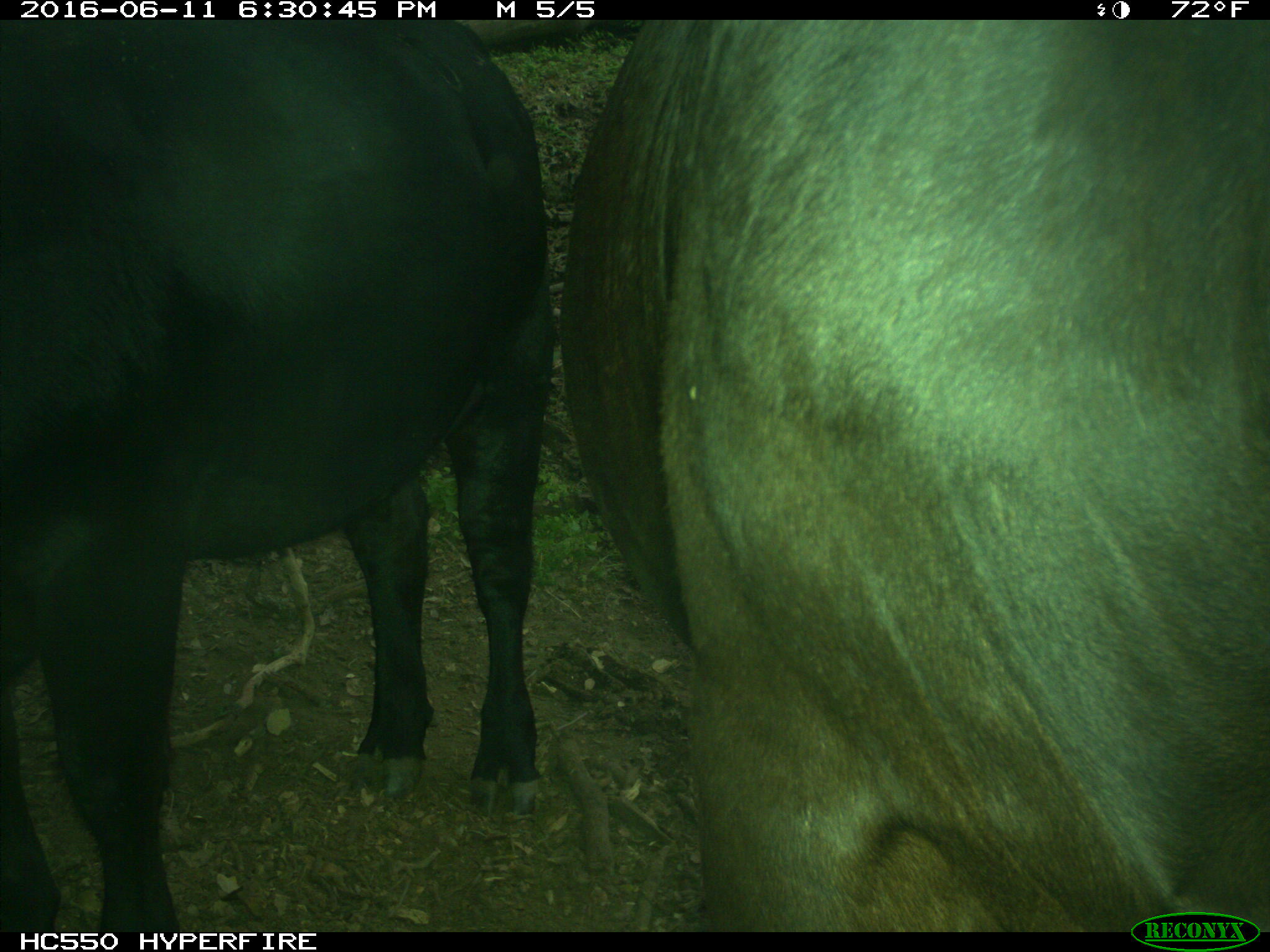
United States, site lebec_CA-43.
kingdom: Animalia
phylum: Chordata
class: Mammalia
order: Artiodactyla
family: Bovidae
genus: Bos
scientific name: Bos taurus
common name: domestic cow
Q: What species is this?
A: Bos taurus (domestic cow).